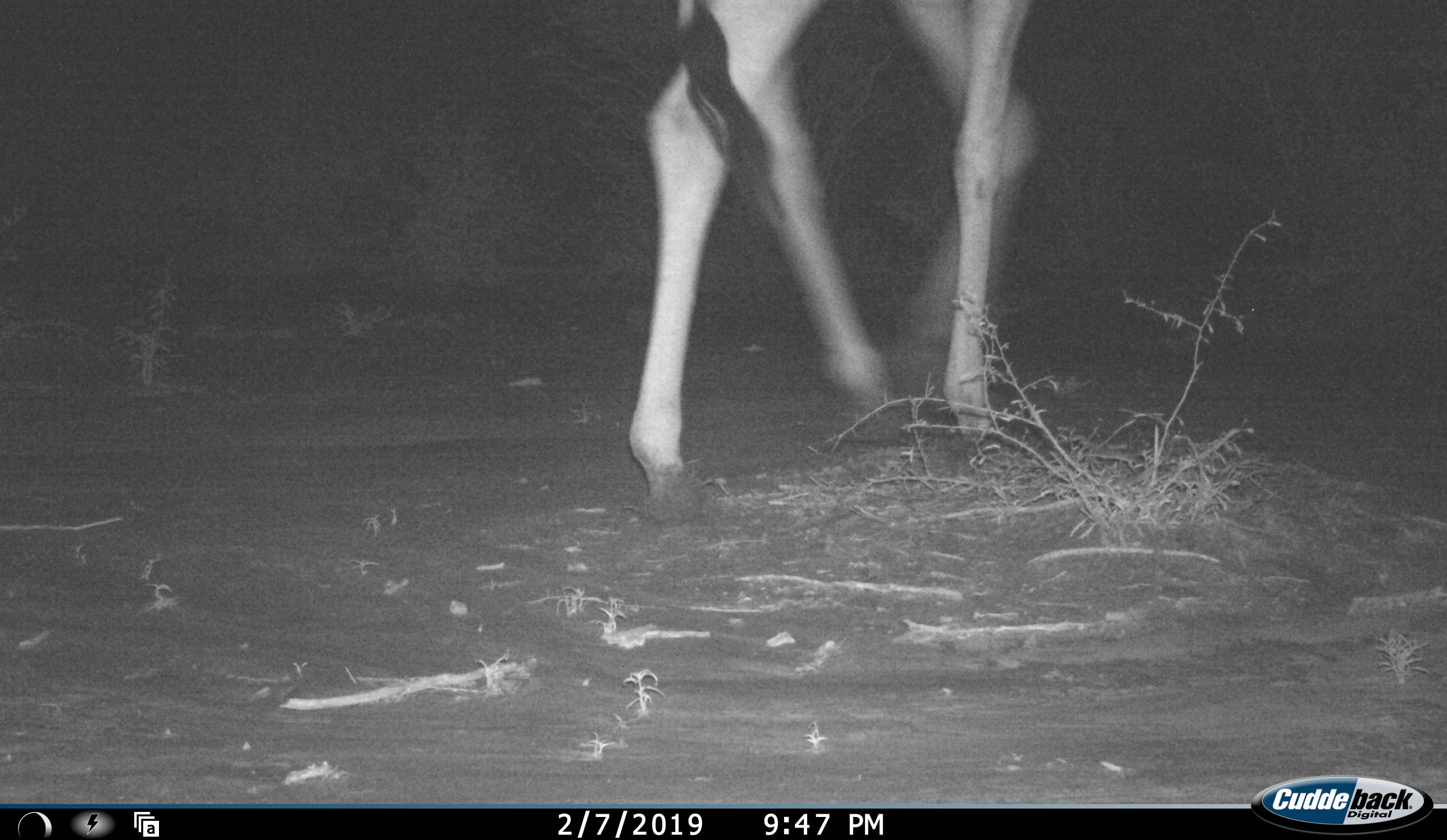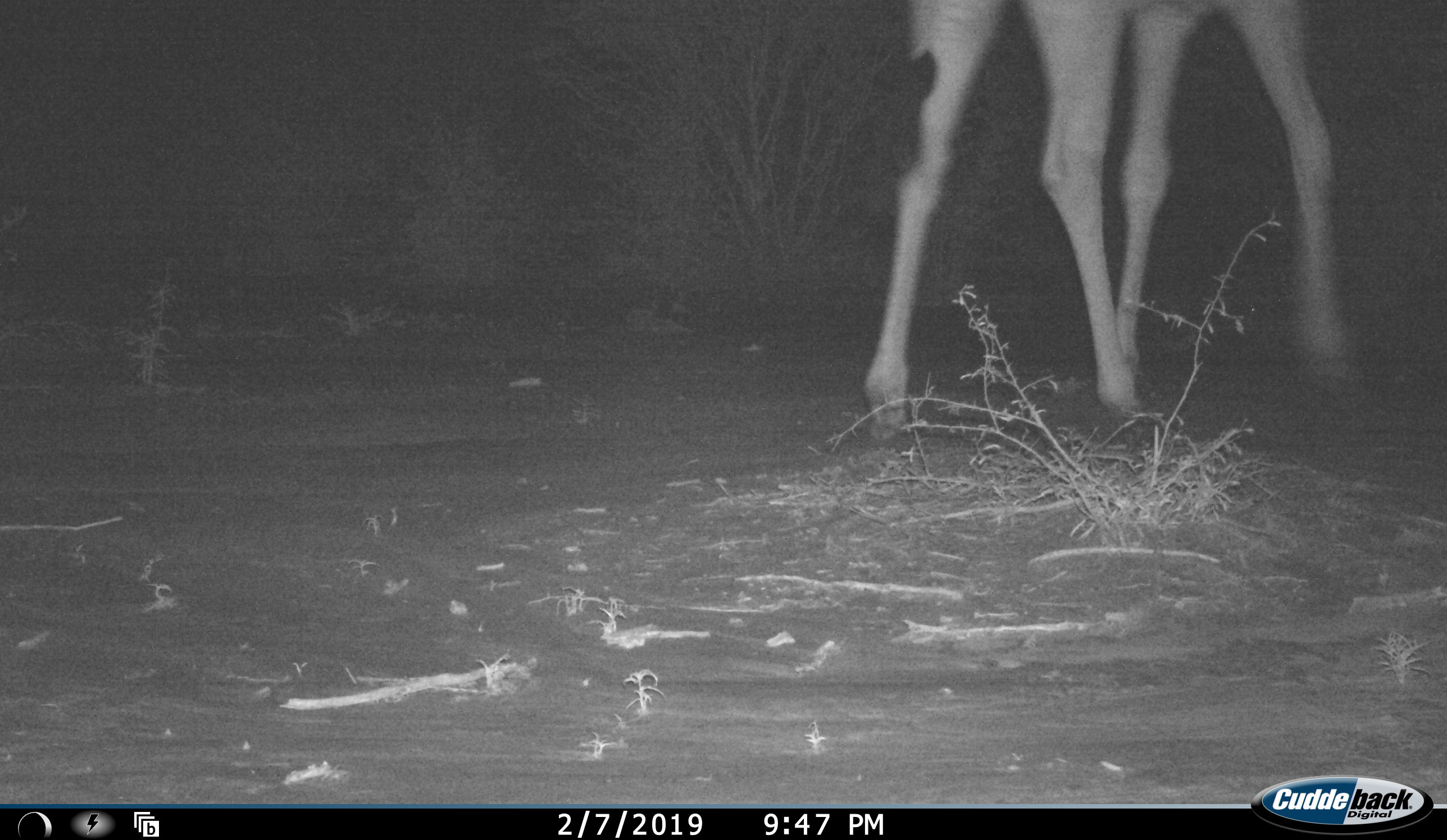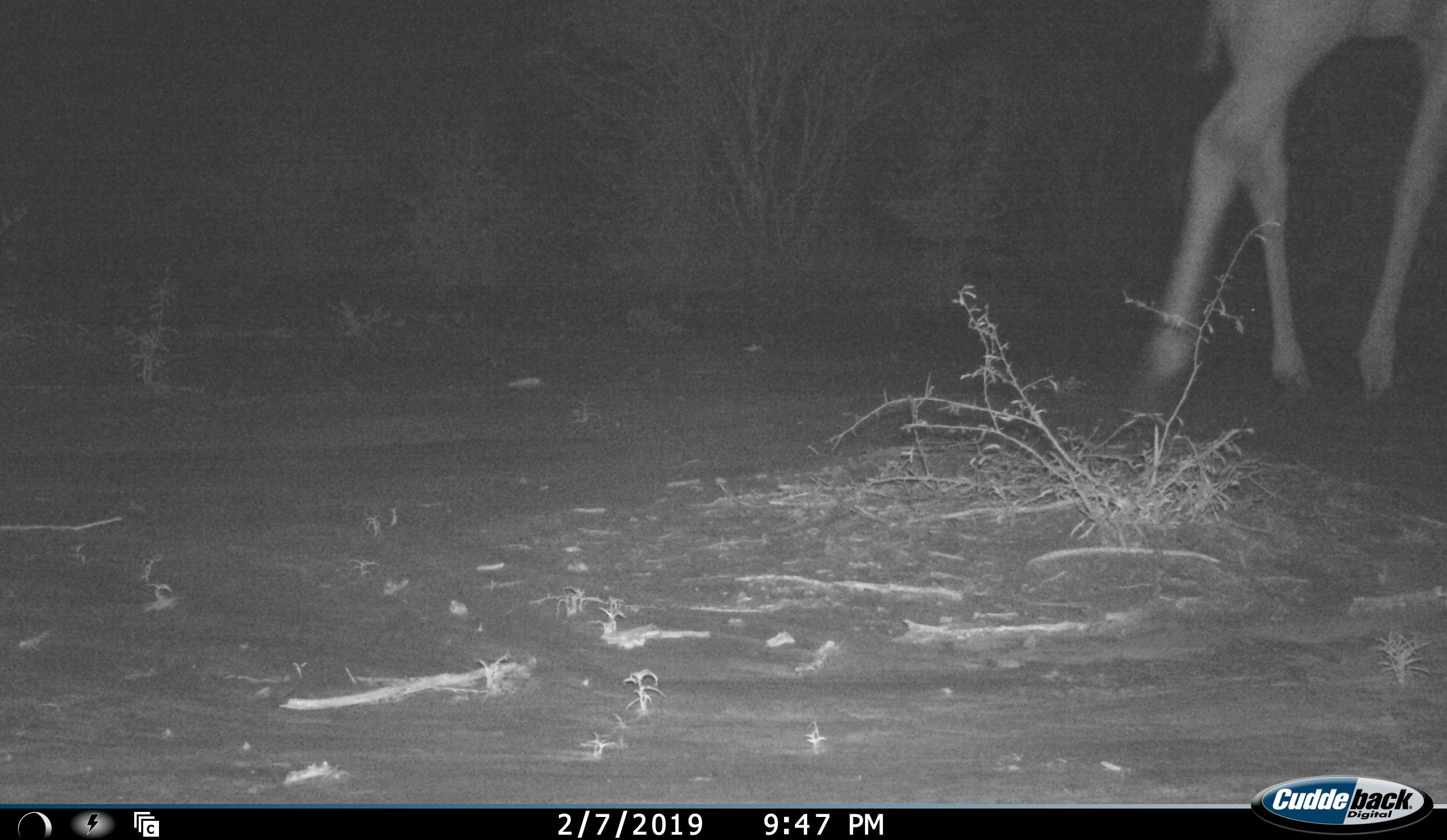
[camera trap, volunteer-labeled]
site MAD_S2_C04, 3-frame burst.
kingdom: Animalia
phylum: Chordata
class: Mammalia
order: Artiodactyla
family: Giraffidae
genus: Giraffa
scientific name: Giraffa camelopardalis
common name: giraffe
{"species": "giraffe (Giraffa camelopardalis)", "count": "1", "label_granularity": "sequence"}